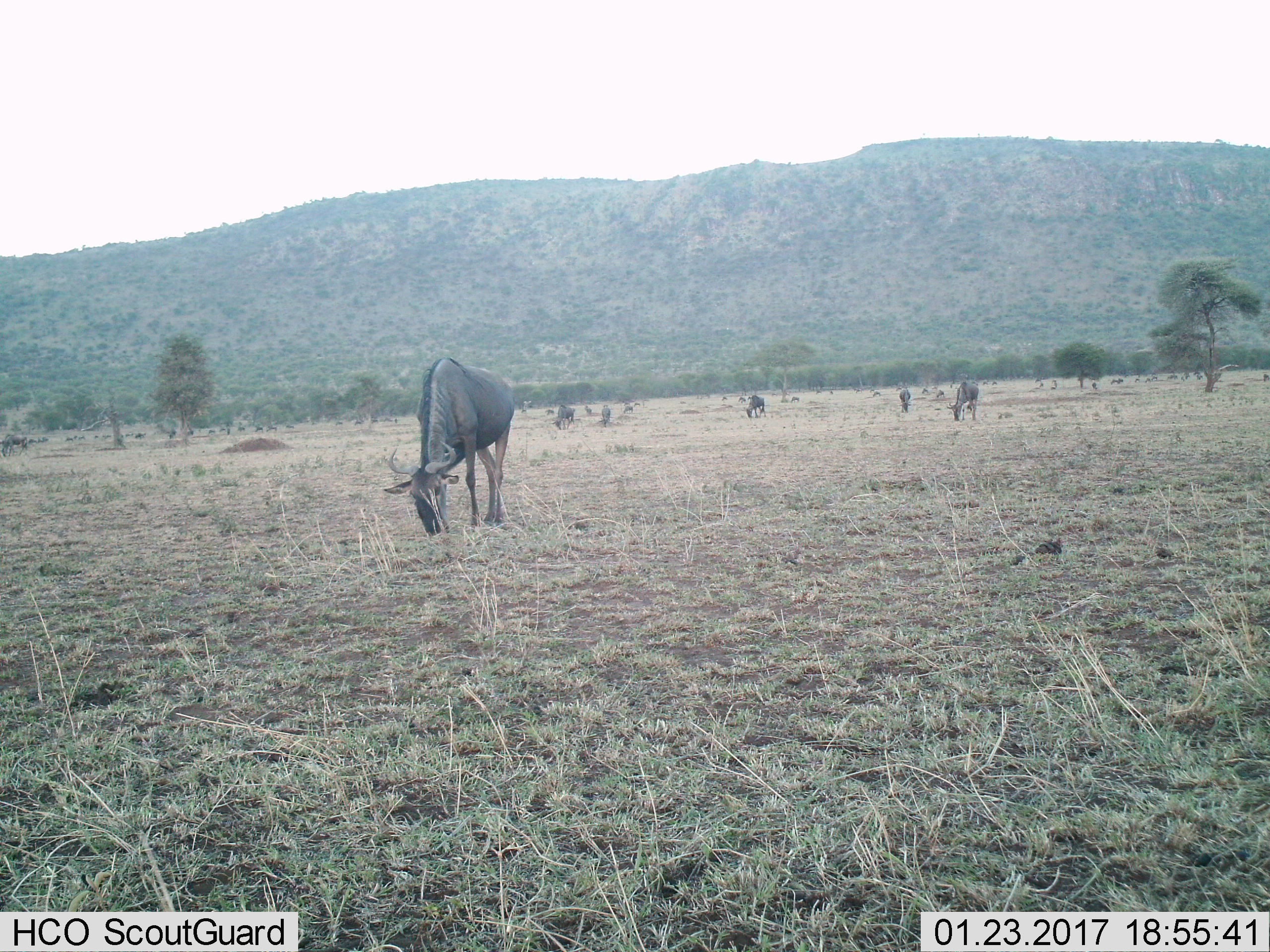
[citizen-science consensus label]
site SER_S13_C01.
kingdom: Animalia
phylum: Chordata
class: Mammalia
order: Artiodactyla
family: Bovidae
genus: Connochaetes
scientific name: Connochaetes taurinus taurinus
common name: blue wildebeest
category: wildebeestblue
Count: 11-50.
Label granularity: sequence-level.